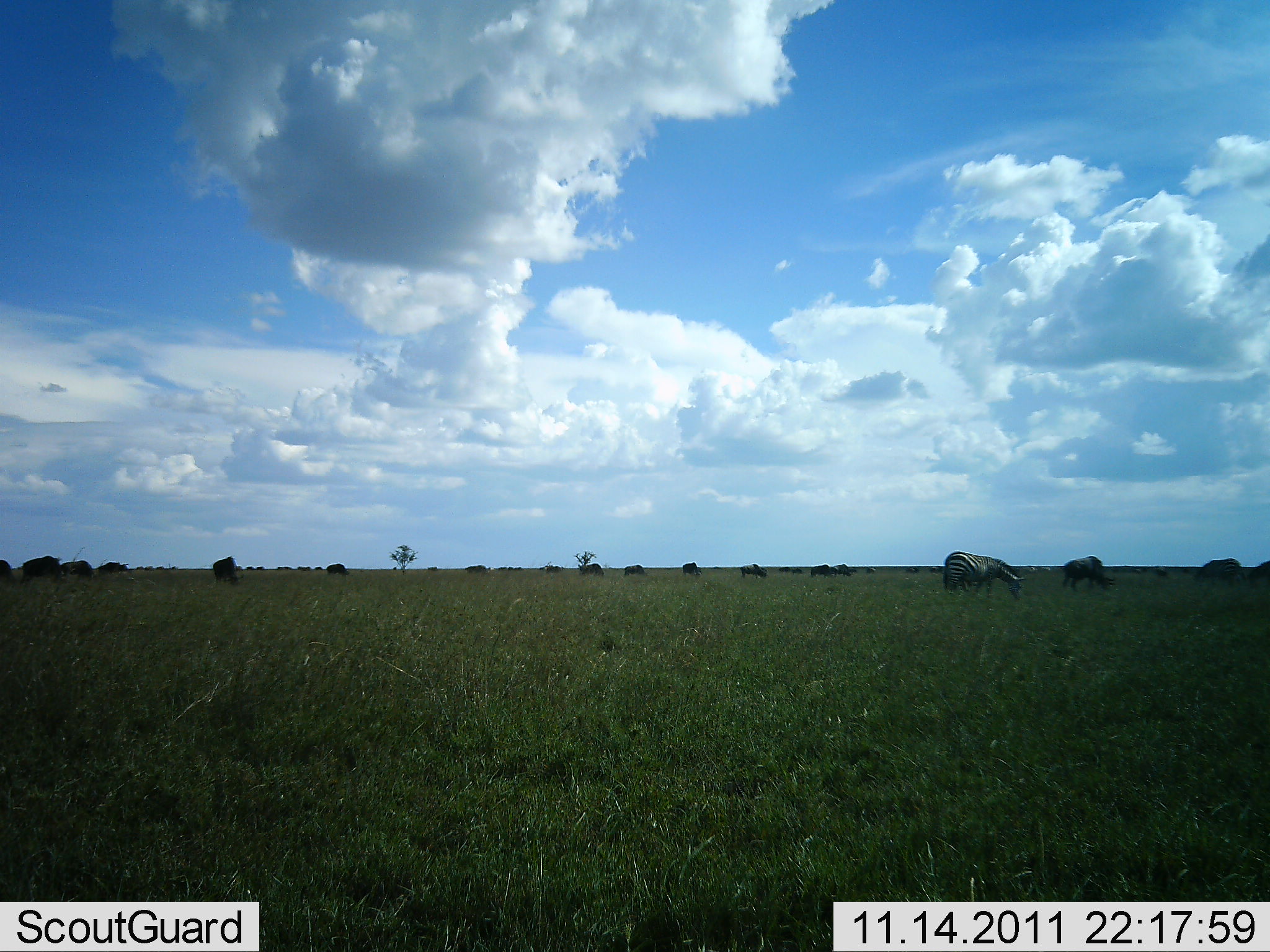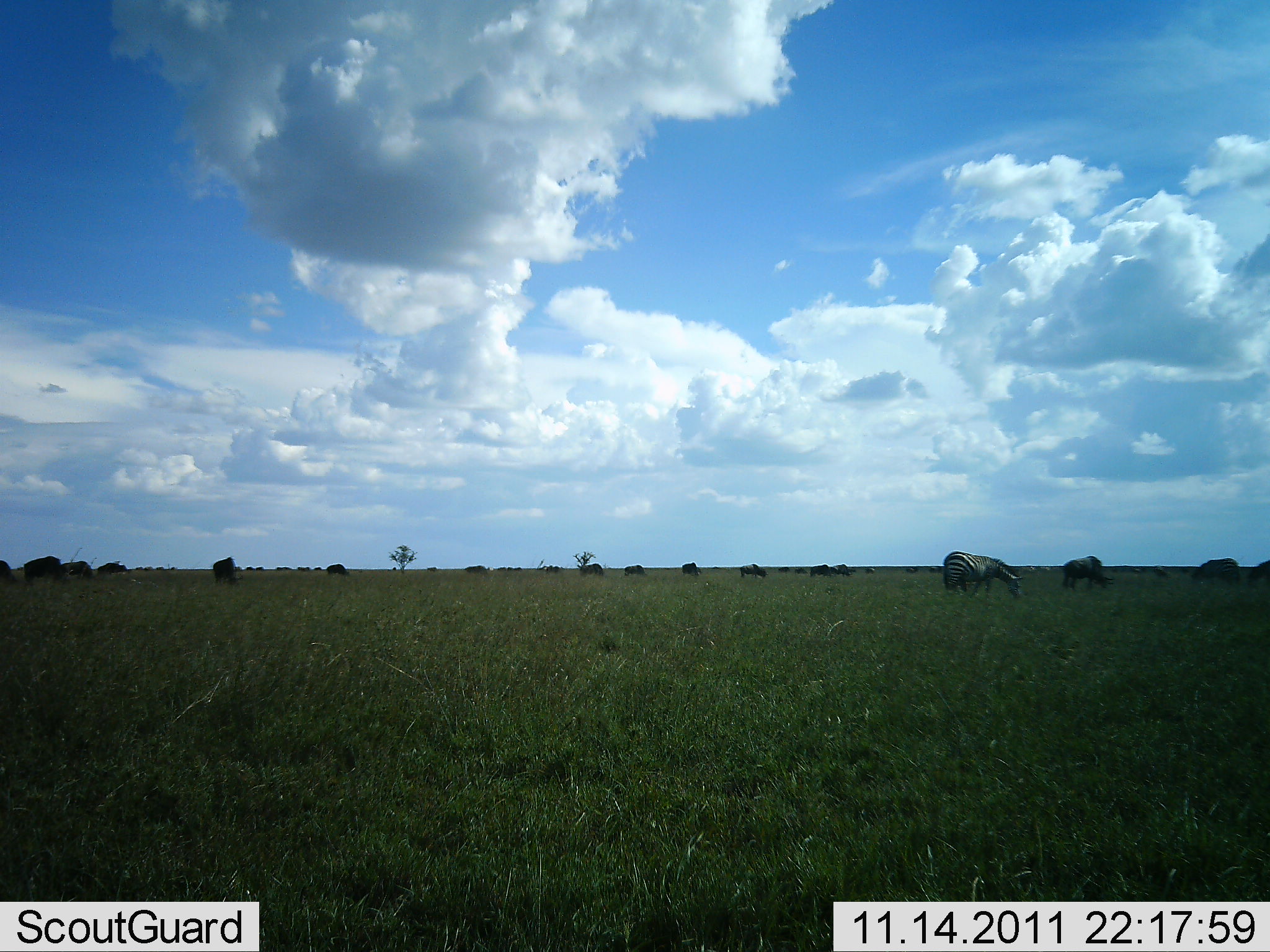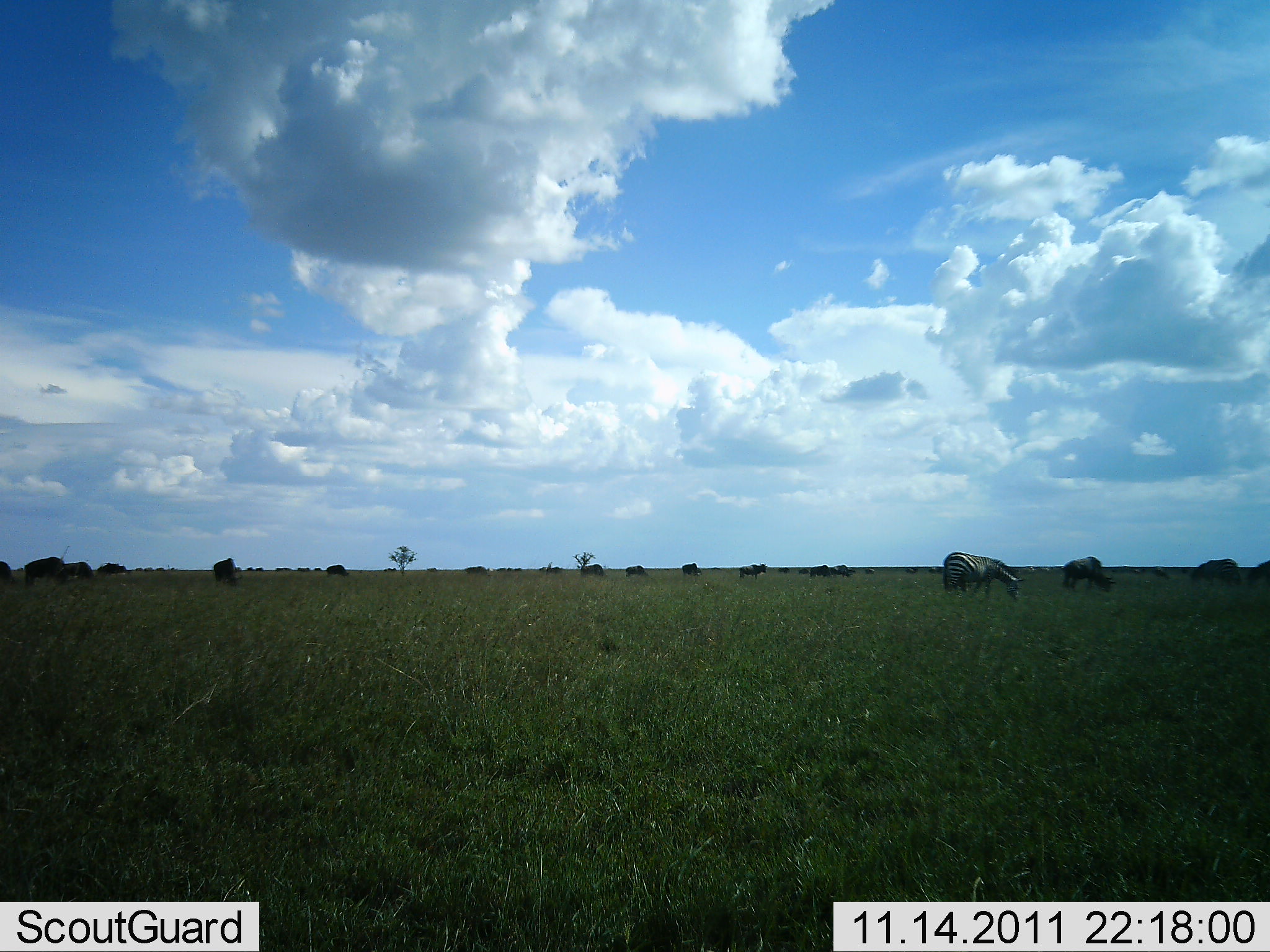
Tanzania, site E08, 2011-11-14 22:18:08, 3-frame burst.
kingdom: Animalia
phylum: Chordata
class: Mammalia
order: Artiodactyla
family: Bovidae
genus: Connochaetes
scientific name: Connochaetes taurinus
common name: blue wildebeest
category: wildebeest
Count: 11-50.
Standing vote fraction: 45%.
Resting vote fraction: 0%.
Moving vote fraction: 18%.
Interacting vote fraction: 0%.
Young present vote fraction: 0%.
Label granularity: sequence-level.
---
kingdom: Animalia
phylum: Chordata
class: Mammalia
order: Perissodactyla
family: Equidae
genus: Equus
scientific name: Equus quagga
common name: plains zebra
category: zebra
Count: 1.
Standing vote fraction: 39%.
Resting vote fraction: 0%.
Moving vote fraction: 0%.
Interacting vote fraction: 0%.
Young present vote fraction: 0%.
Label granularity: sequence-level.